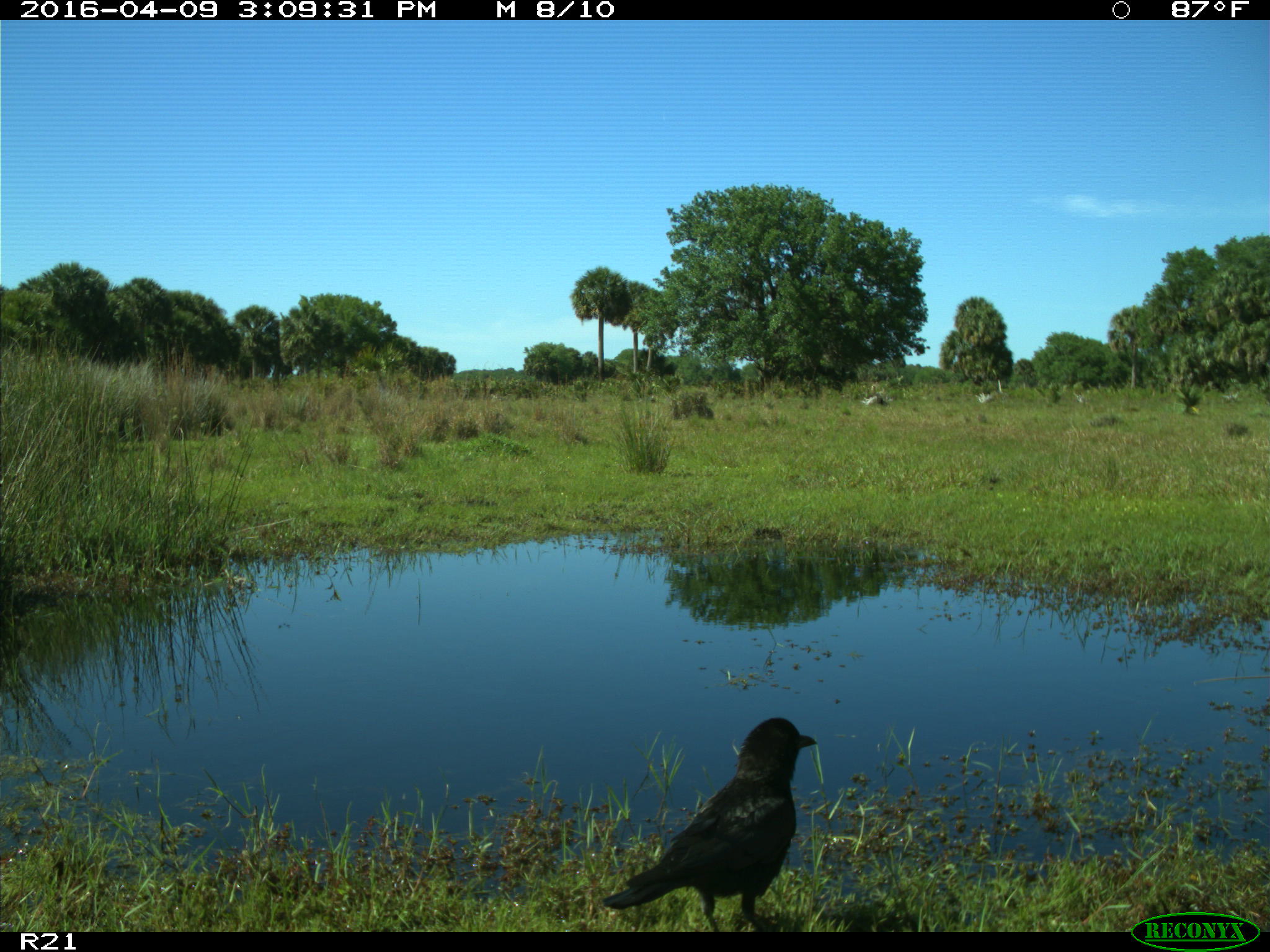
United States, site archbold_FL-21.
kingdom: Animalia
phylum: Chordata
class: Aves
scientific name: Aves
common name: birds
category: unidentified bird